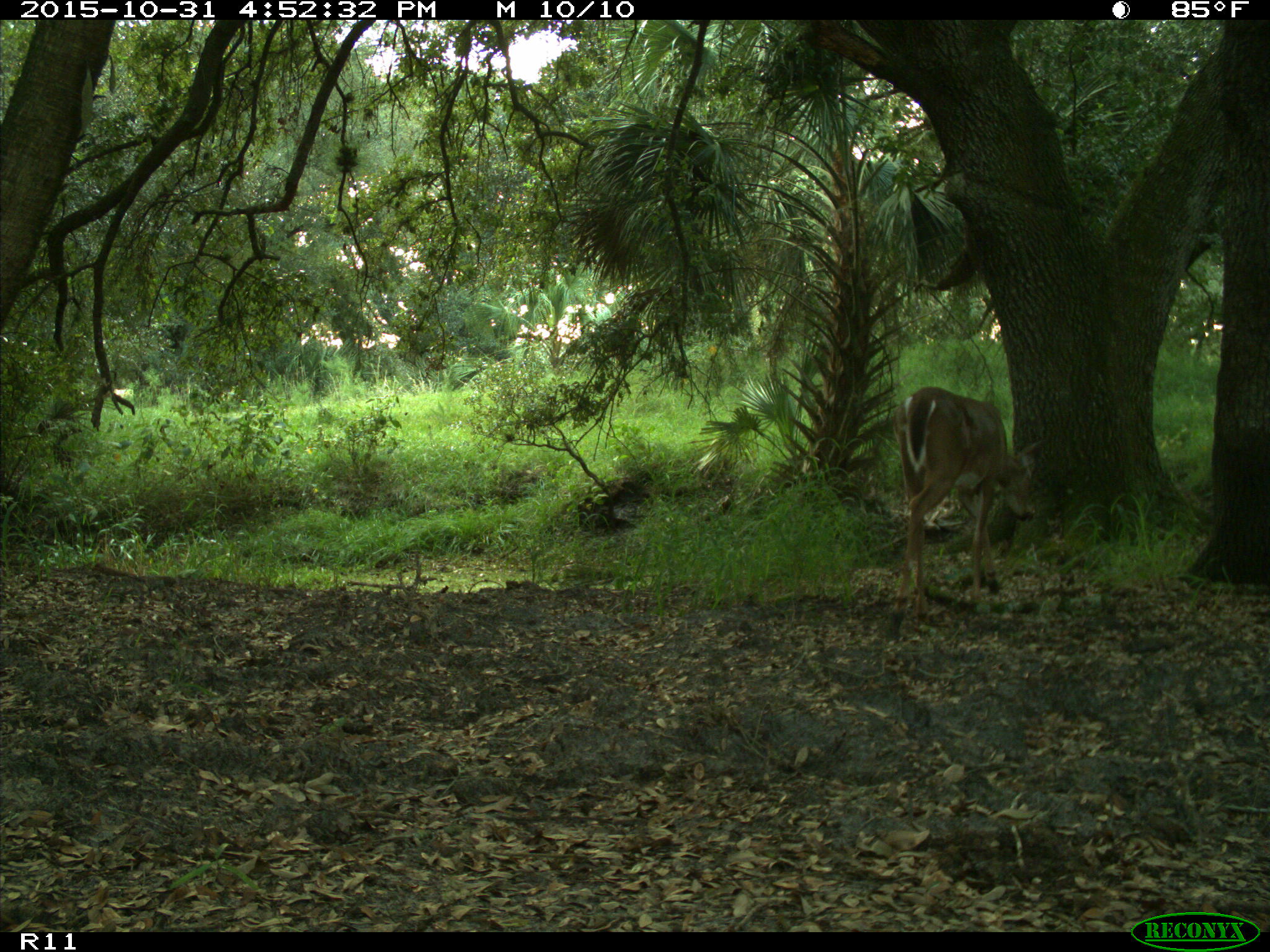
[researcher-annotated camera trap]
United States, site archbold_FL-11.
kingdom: Animalia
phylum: Chordata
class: Mammalia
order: Artiodactyla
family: Cervidae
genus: Odocoileus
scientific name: Odocoileus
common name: deer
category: unidentified deer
Unidentified deer (deer) (Odocoileus).